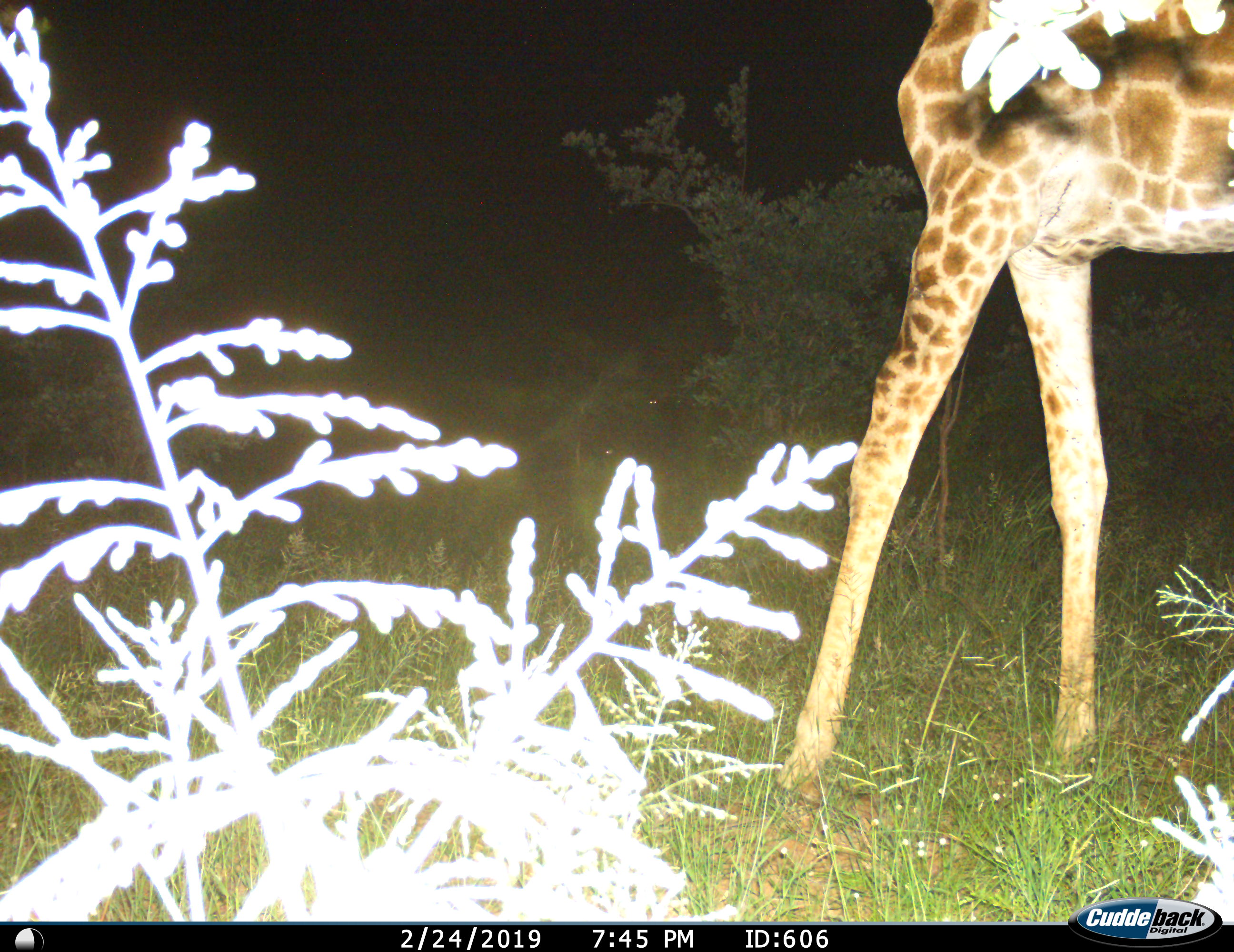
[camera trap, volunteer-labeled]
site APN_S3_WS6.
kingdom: Animalia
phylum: Chordata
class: Mammalia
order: Artiodactyla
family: Giraffidae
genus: Giraffa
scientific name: Giraffa camelopardalis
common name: giraffe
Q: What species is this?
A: Giraffe (Giraffa camelopardalis).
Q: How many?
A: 1.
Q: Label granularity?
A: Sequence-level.